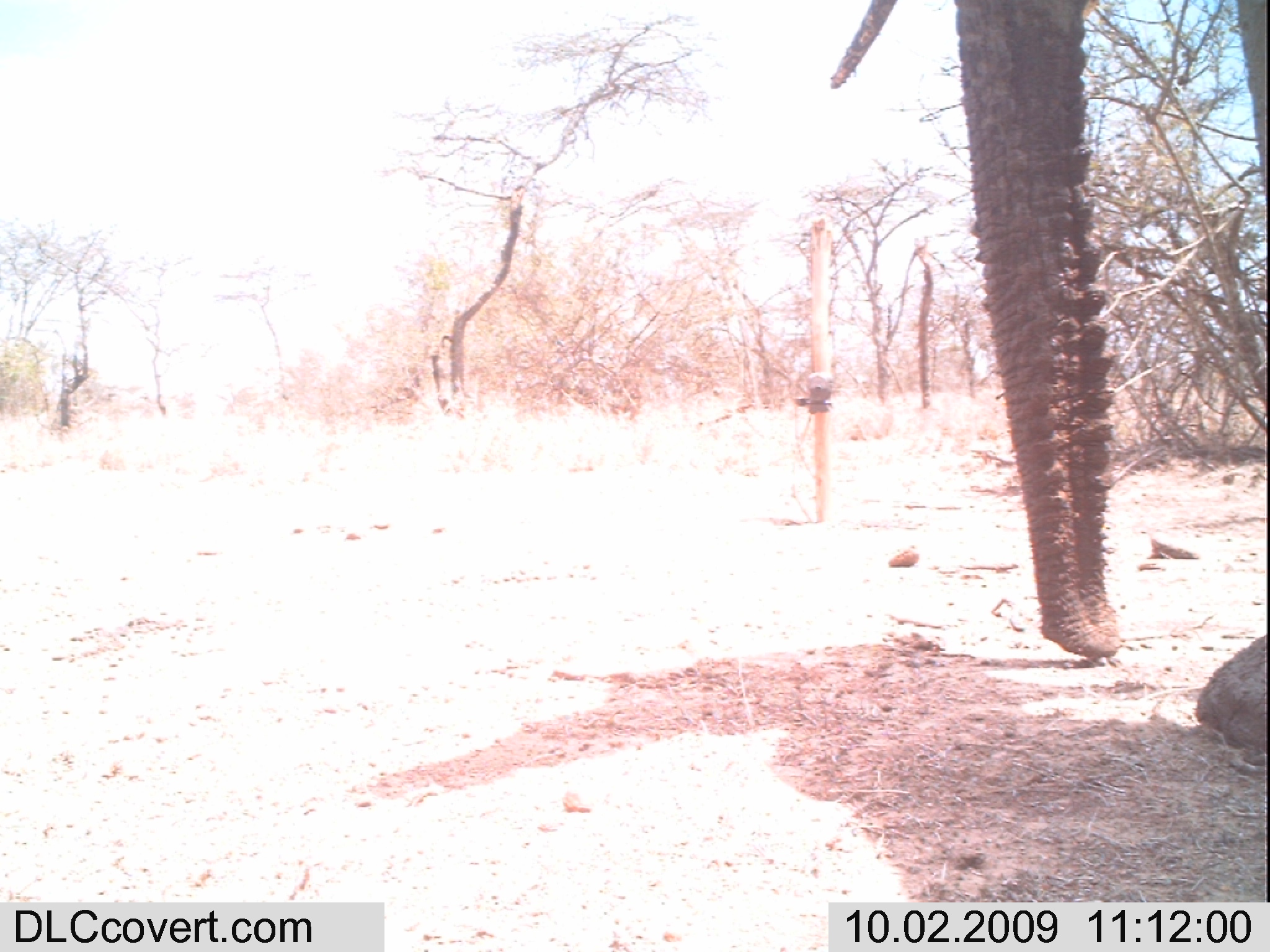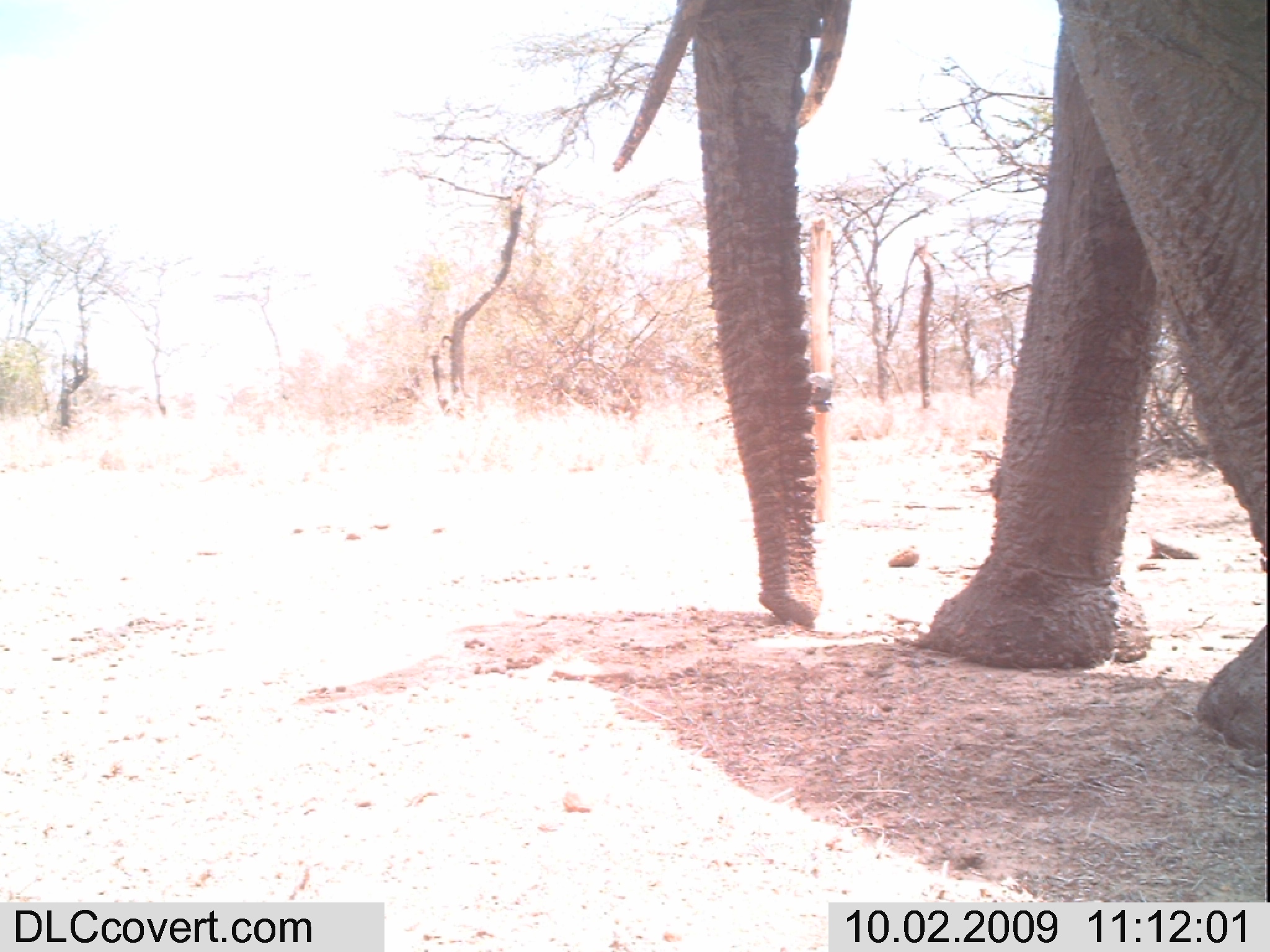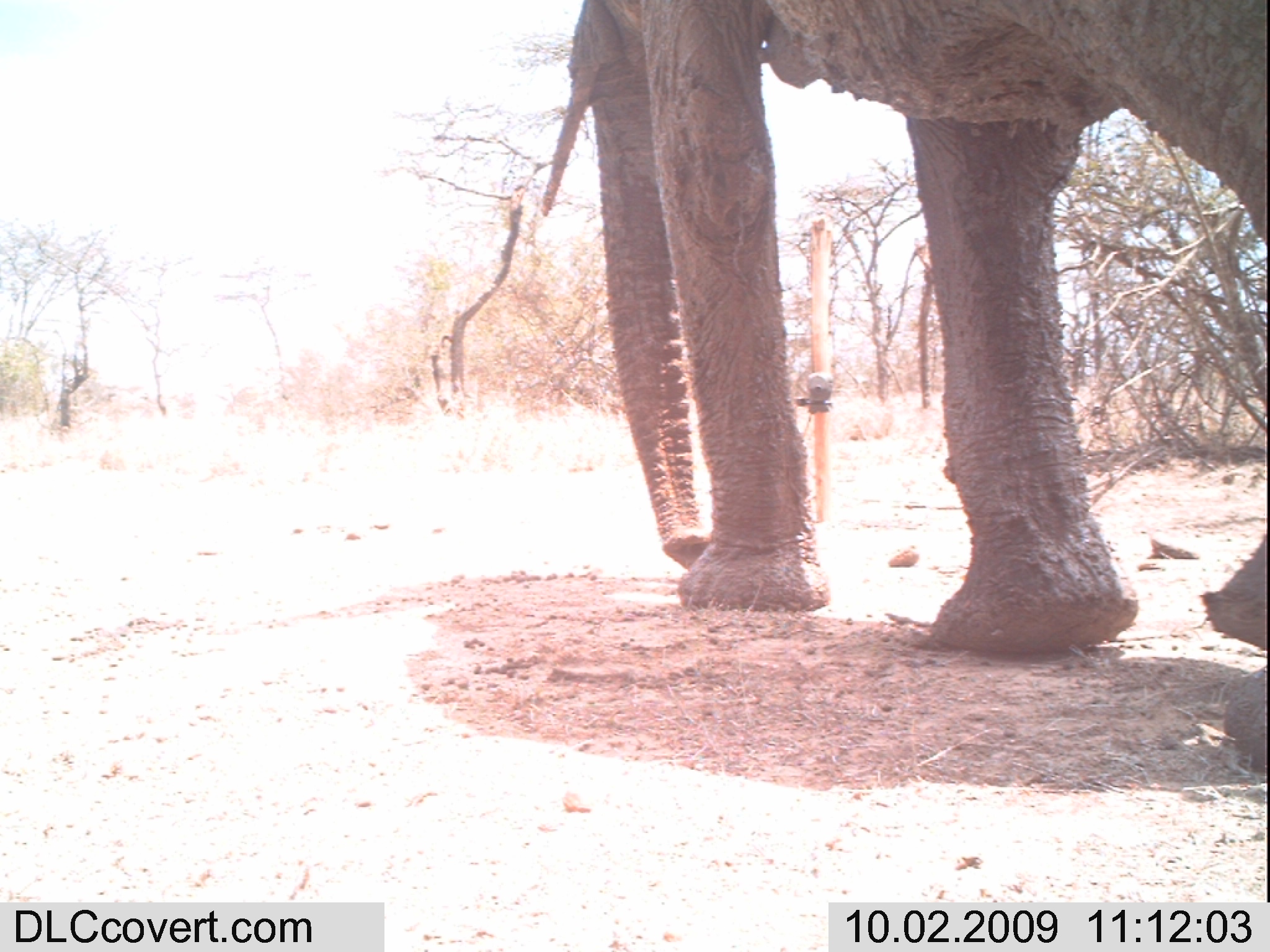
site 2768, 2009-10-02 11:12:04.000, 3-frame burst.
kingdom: Animalia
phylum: Chordata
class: Mammalia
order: Proboscidea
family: Elephantidae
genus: Loxodonta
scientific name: Loxodonta africana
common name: african bush elephant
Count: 1.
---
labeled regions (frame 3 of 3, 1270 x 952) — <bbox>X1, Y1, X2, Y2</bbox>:
loxodonta africana: <bbox>533, 0, 1270, 773</bbox>